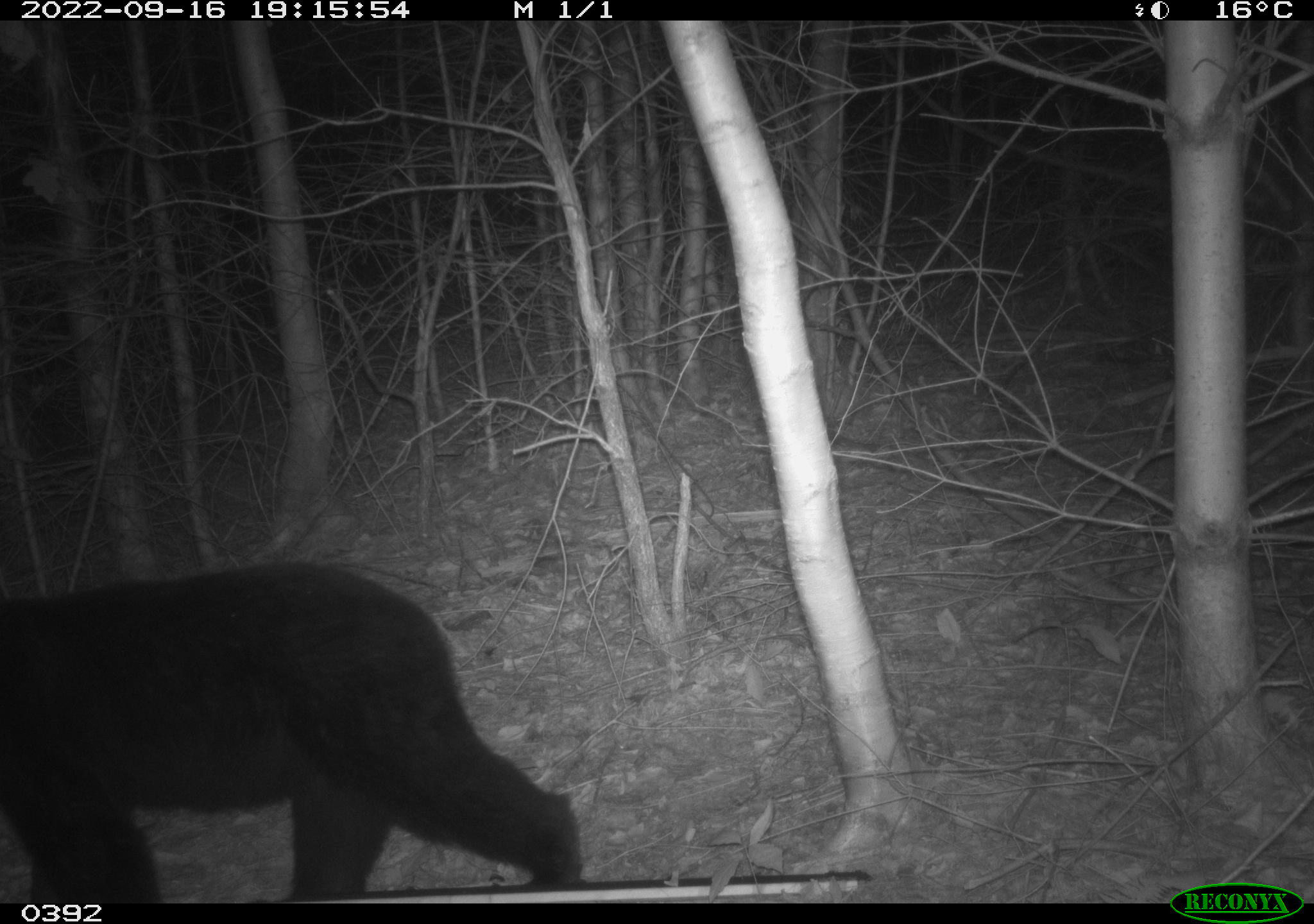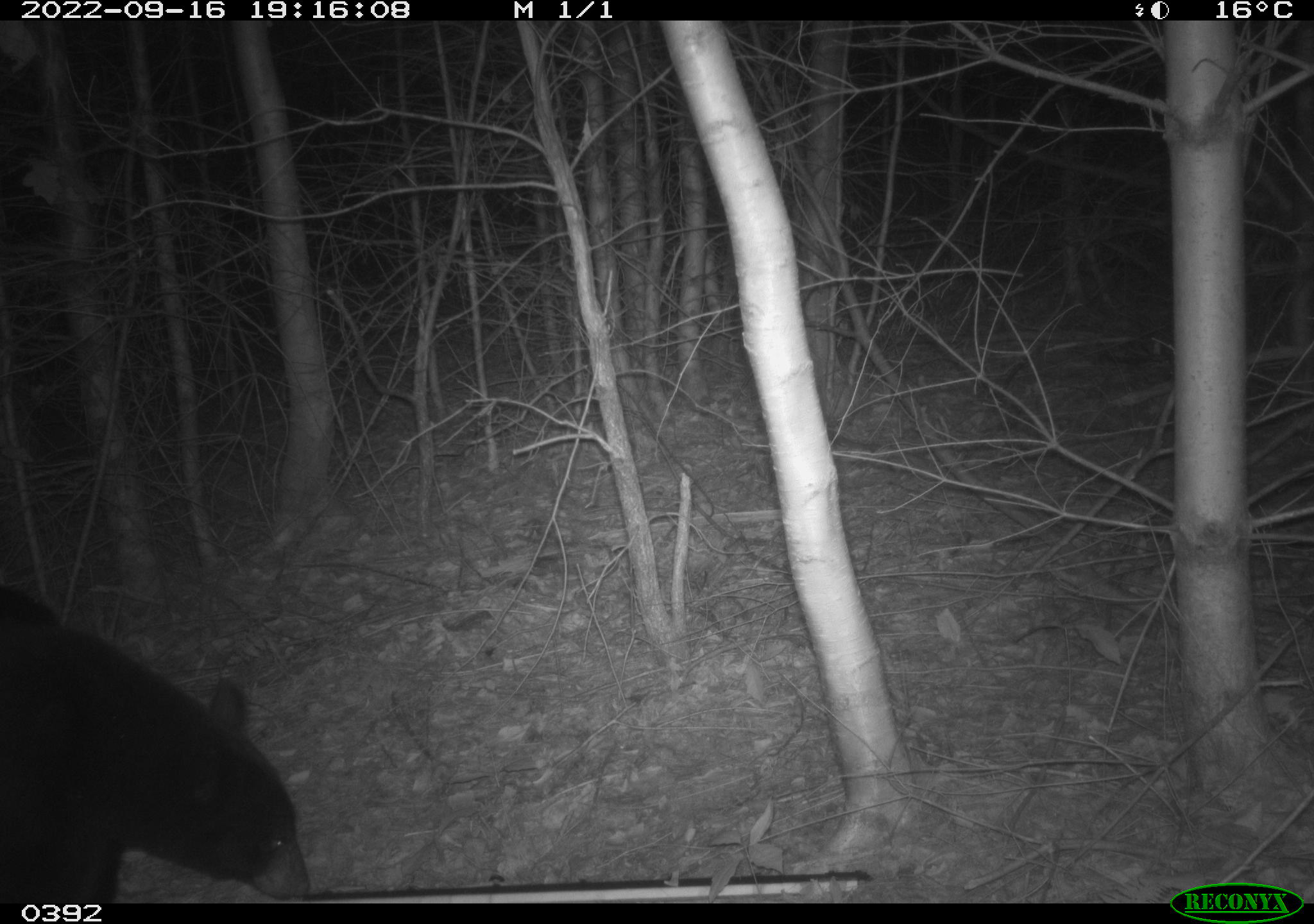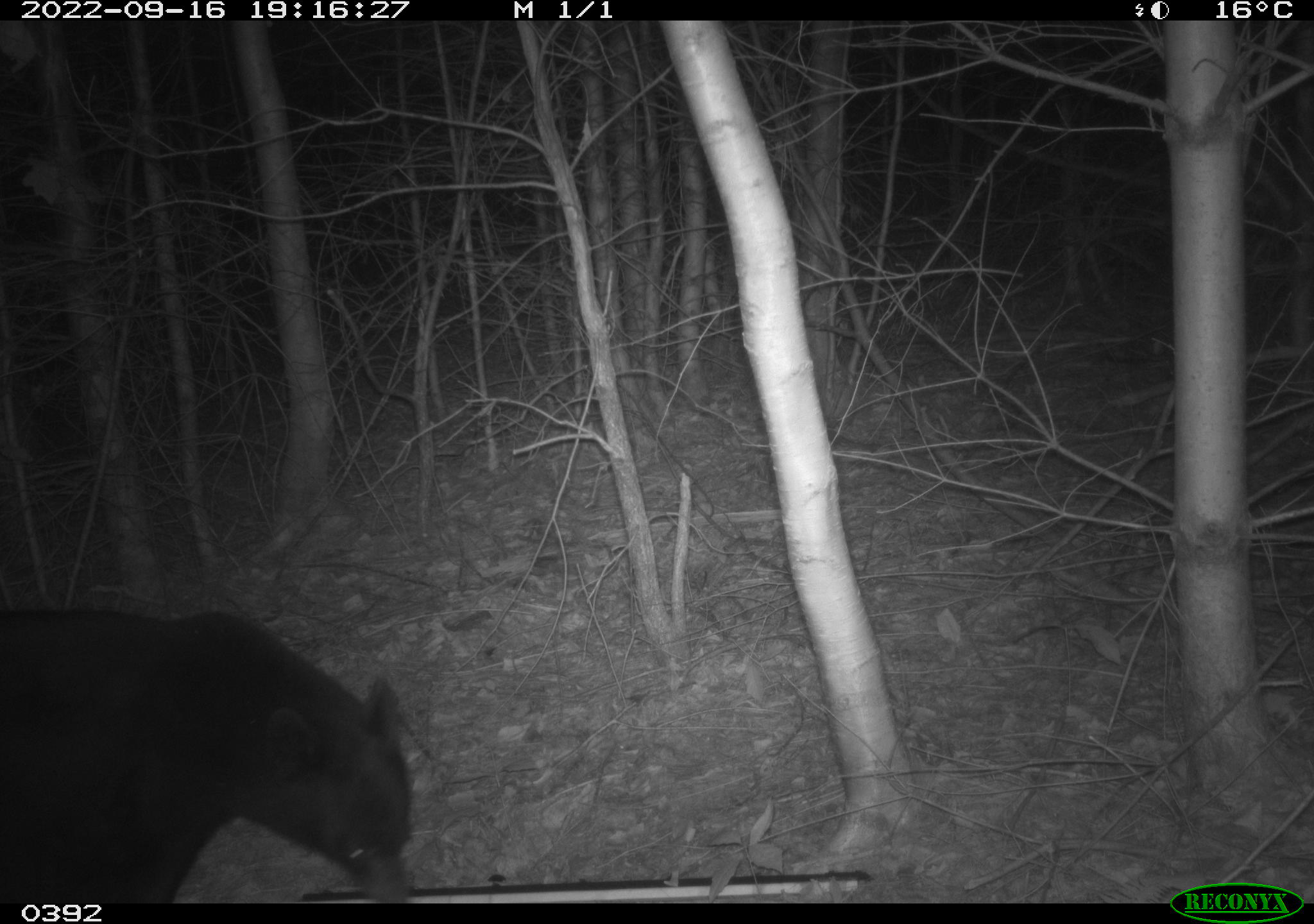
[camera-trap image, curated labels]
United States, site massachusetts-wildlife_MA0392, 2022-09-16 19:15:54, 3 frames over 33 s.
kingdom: Animalia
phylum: Chordata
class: Mammalia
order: Carnivora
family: Ursidae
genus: Ursus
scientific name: Ursus americanus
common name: black bear